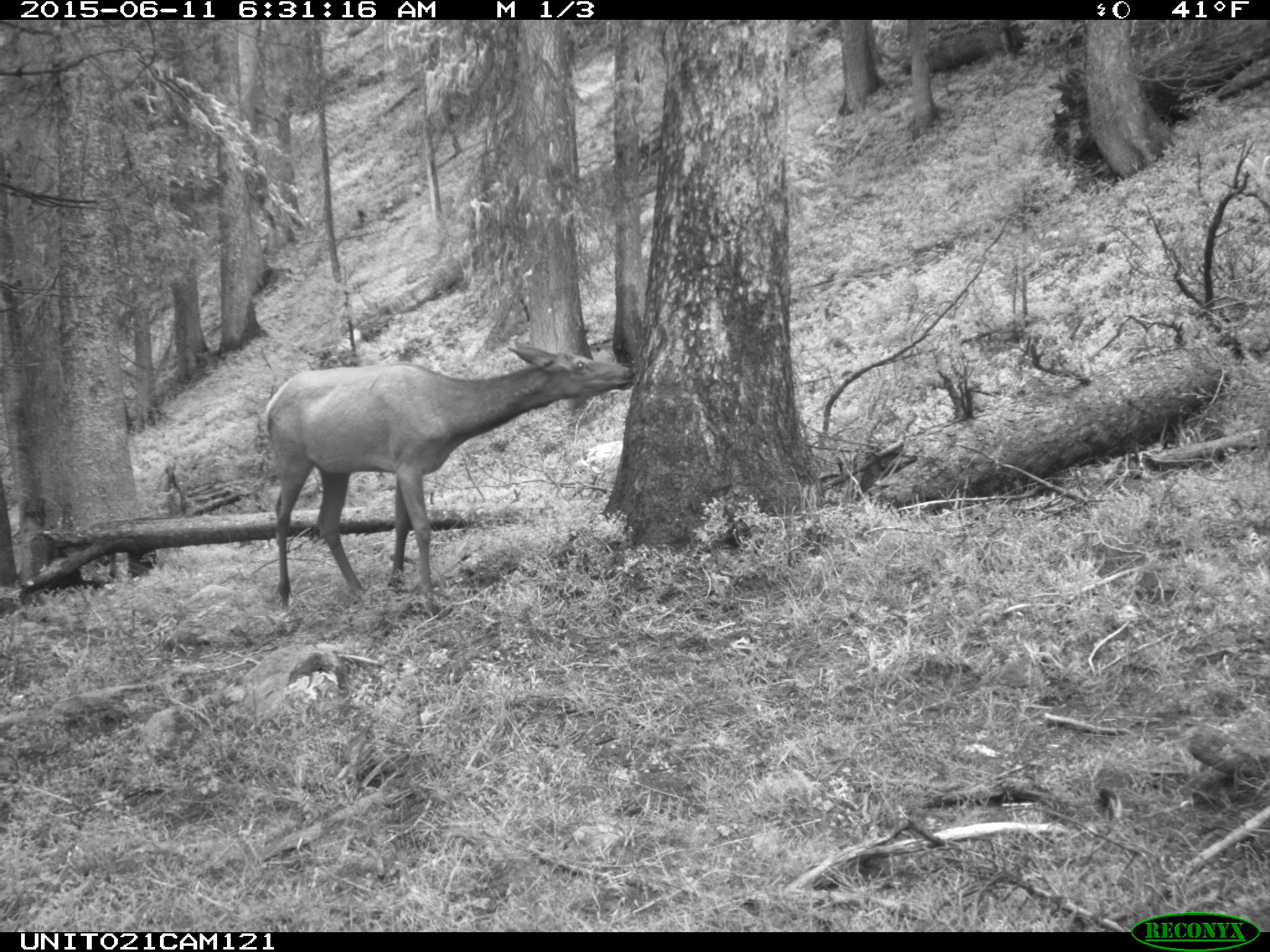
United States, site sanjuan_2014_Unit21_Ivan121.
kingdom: Animalia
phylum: Chordata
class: Mammalia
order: Artiodactyla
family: Cervidae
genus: Cervus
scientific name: Cervus elaphus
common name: red deer